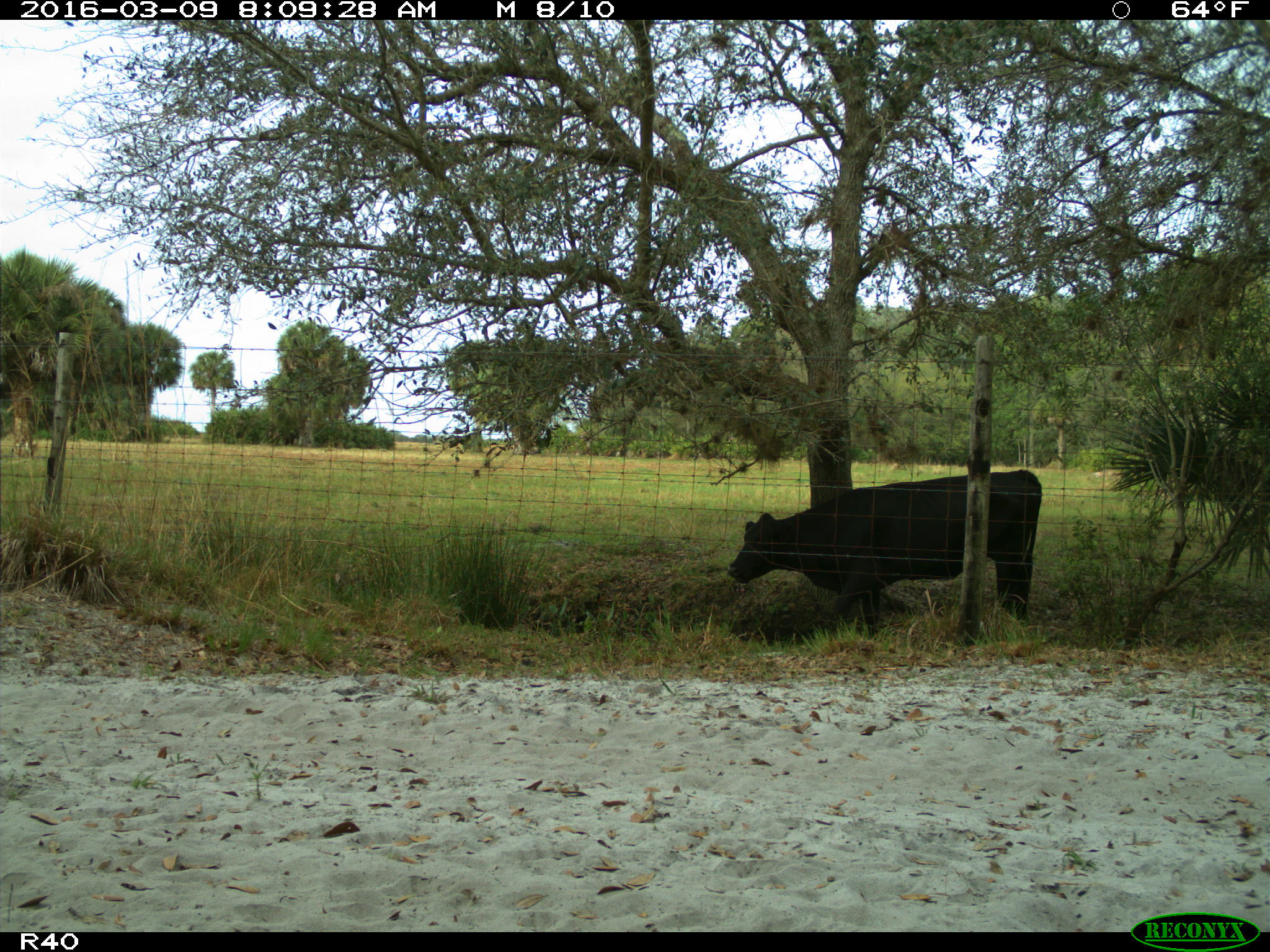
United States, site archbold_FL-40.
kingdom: Animalia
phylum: Chordata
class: Mammalia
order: Artiodactyla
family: Bovidae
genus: Bos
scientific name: Bos taurus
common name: domestic cow